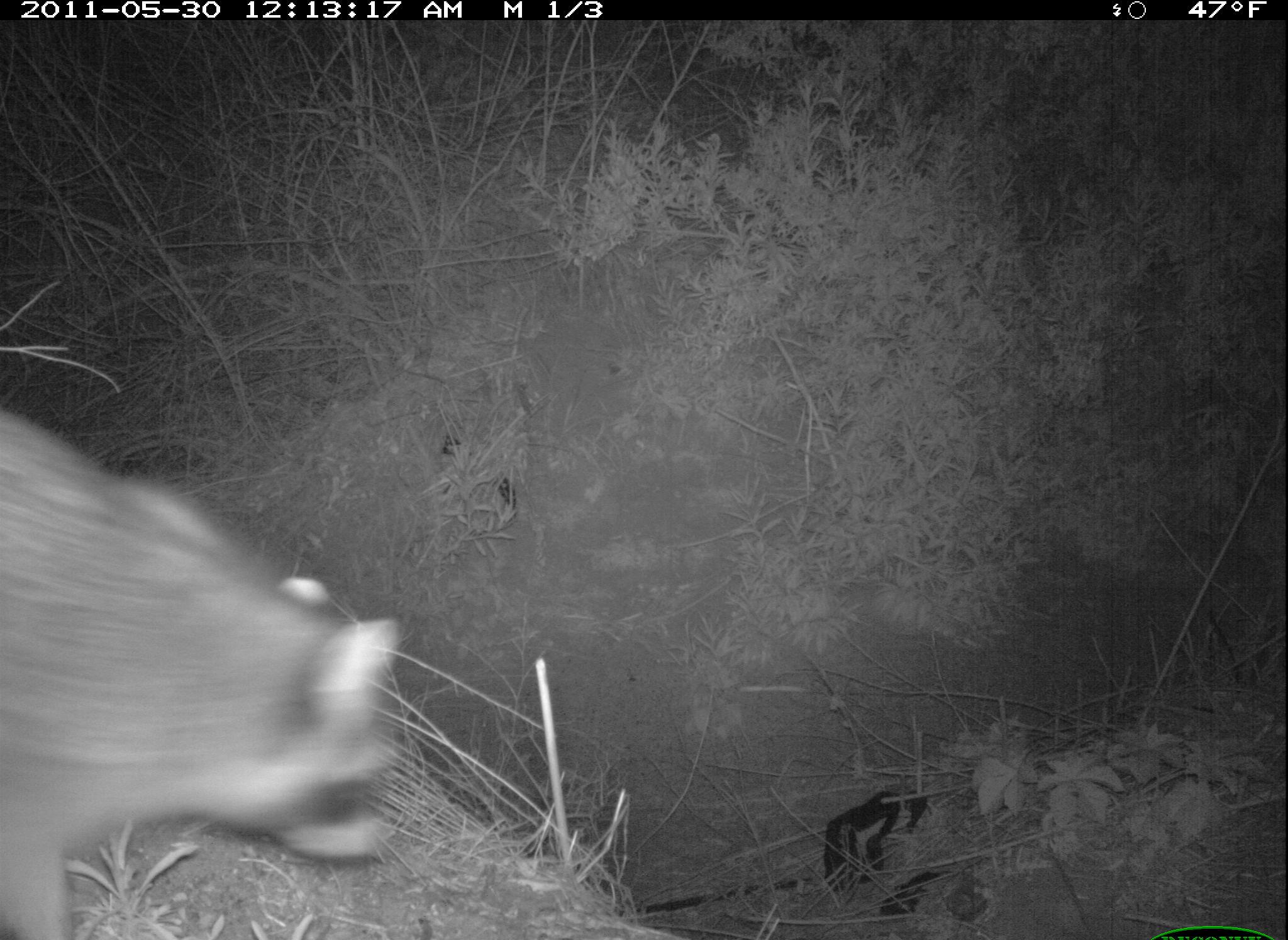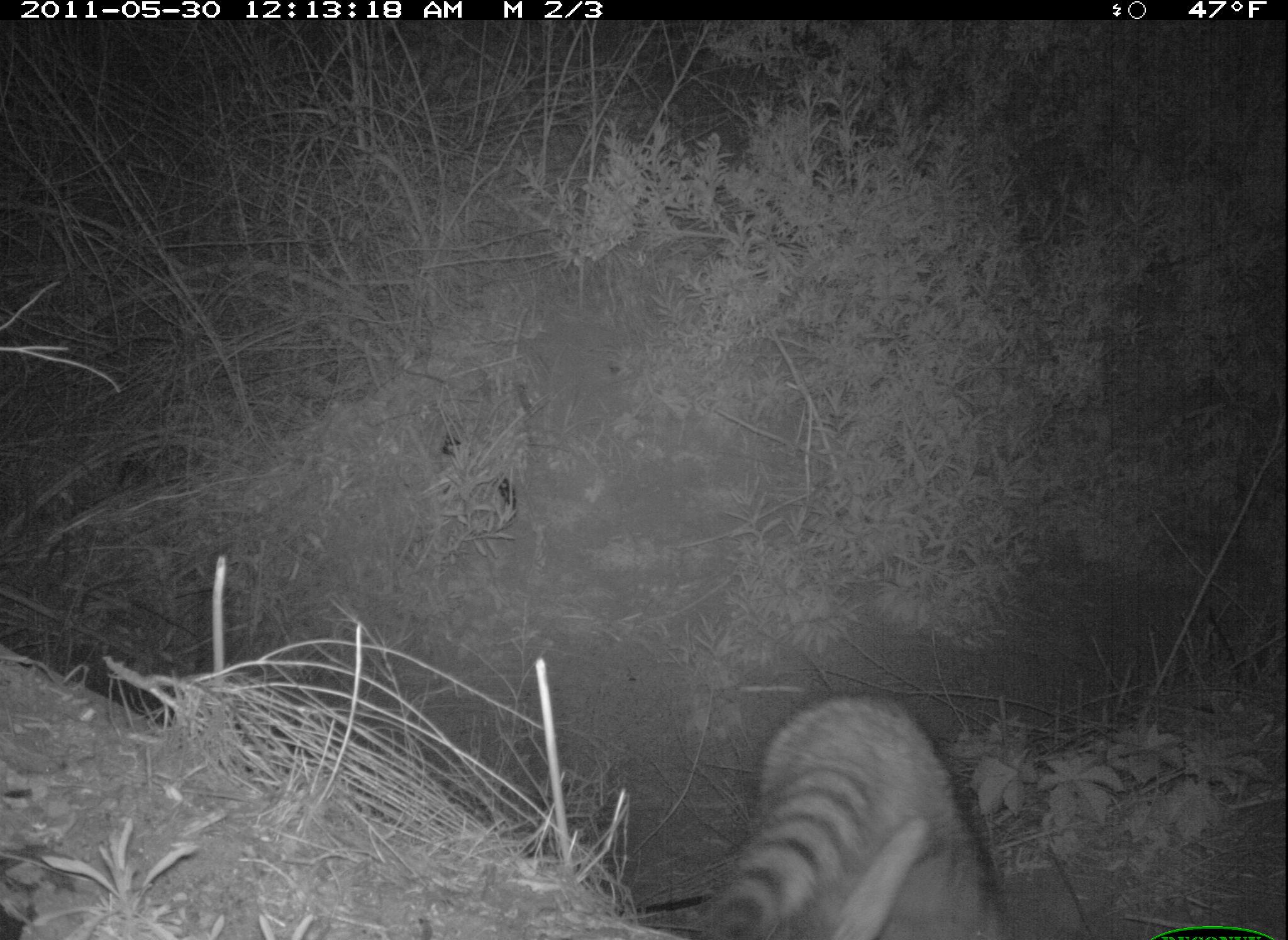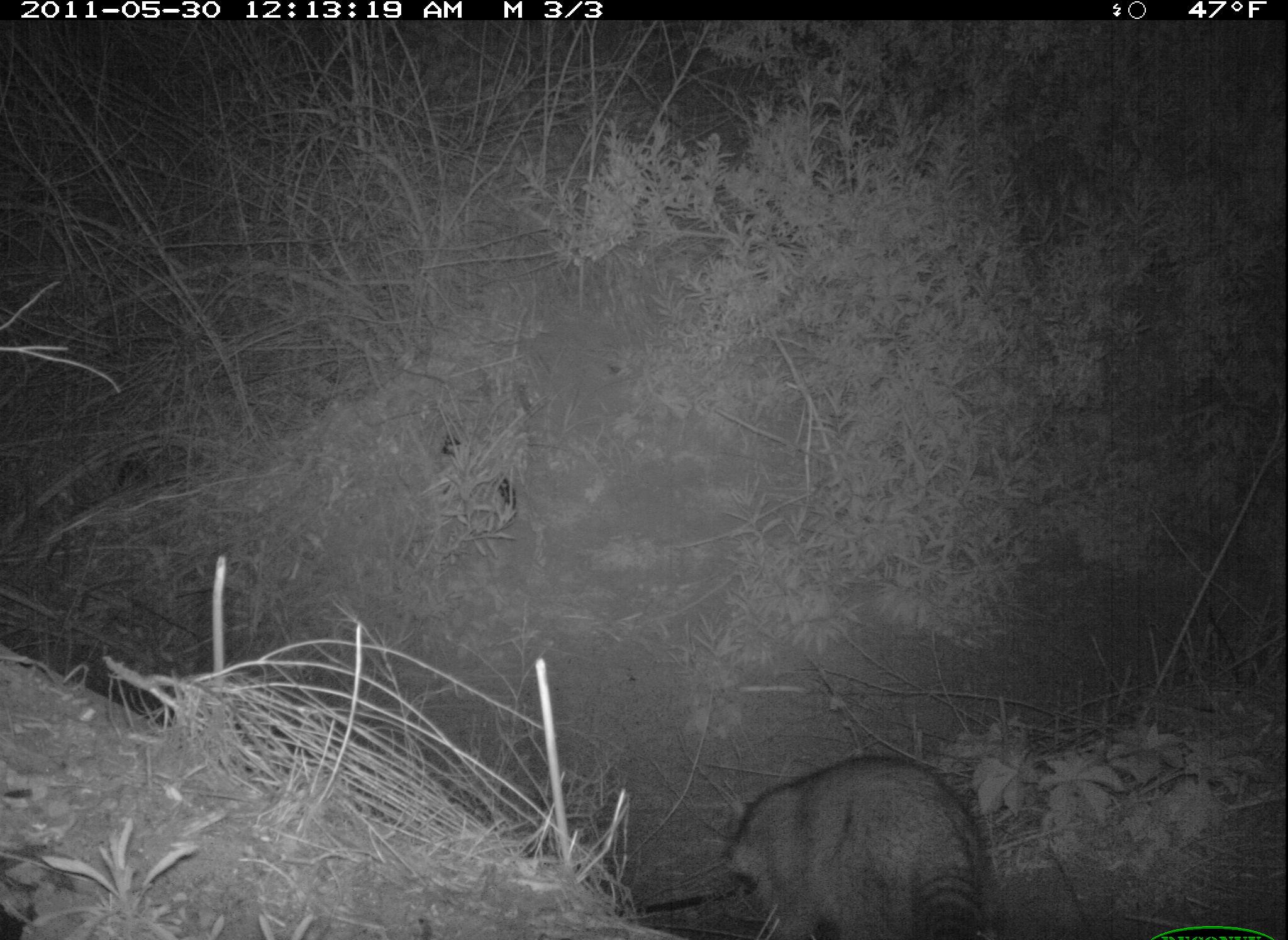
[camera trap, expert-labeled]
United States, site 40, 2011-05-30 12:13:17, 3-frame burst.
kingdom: Animalia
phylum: Chordata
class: Mammalia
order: Carnivora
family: Procyonidae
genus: Procyon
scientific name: Procyon lotor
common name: raccoon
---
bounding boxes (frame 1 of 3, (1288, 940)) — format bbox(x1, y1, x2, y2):
raccoon: bbox(2, 393, 414, 940)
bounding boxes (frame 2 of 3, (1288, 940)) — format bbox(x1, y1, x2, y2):
raccoon: bbox(696, 683, 1027, 937)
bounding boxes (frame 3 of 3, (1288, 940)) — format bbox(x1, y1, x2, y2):
raccoon: bbox(706, 747, 1009, 940)